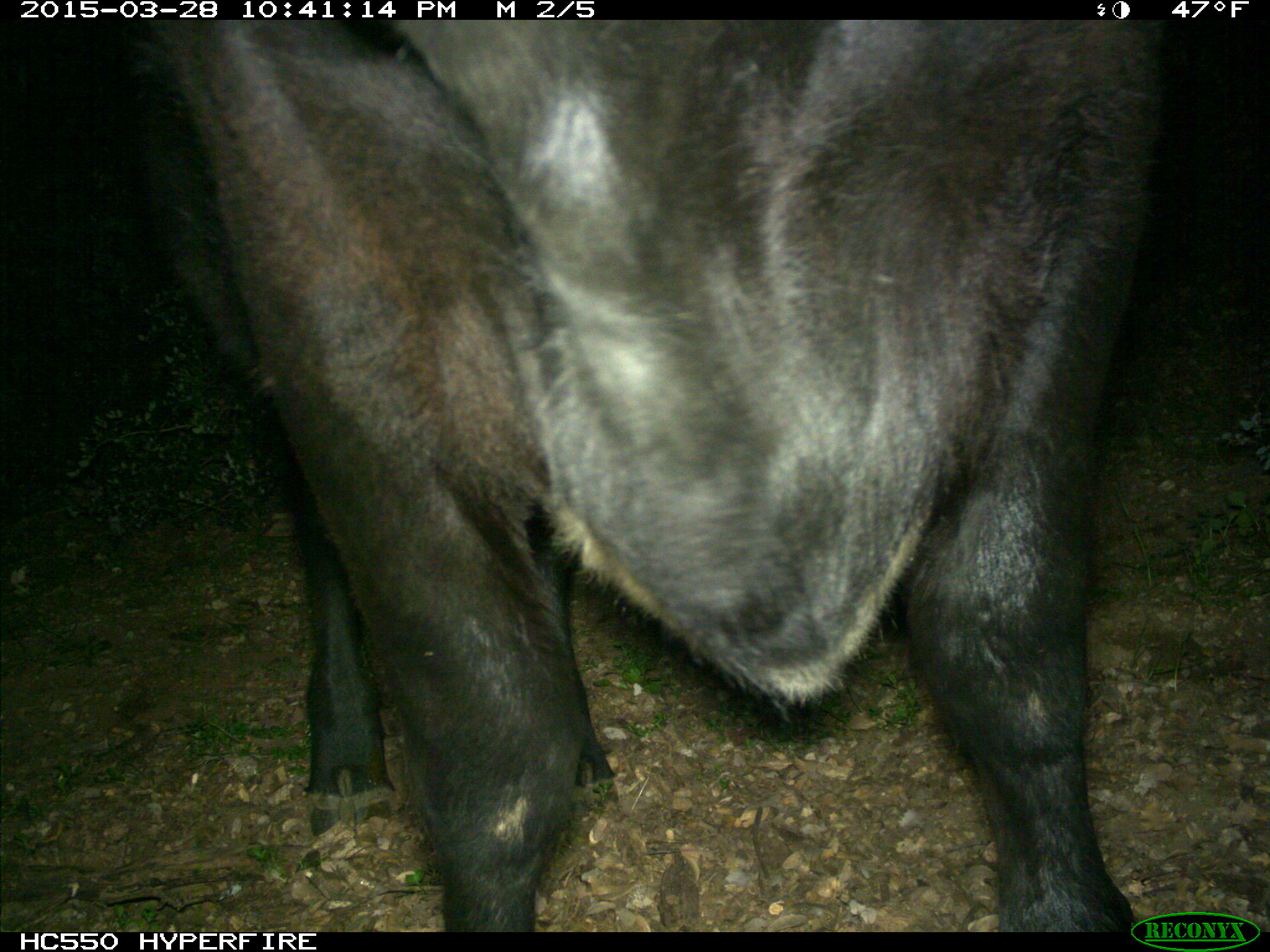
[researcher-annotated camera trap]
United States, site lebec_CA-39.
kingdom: Animalia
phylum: Chordata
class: Mammalia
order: Artiodactyla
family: Bovidae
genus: Bos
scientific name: Bos taurus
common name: domestic cow